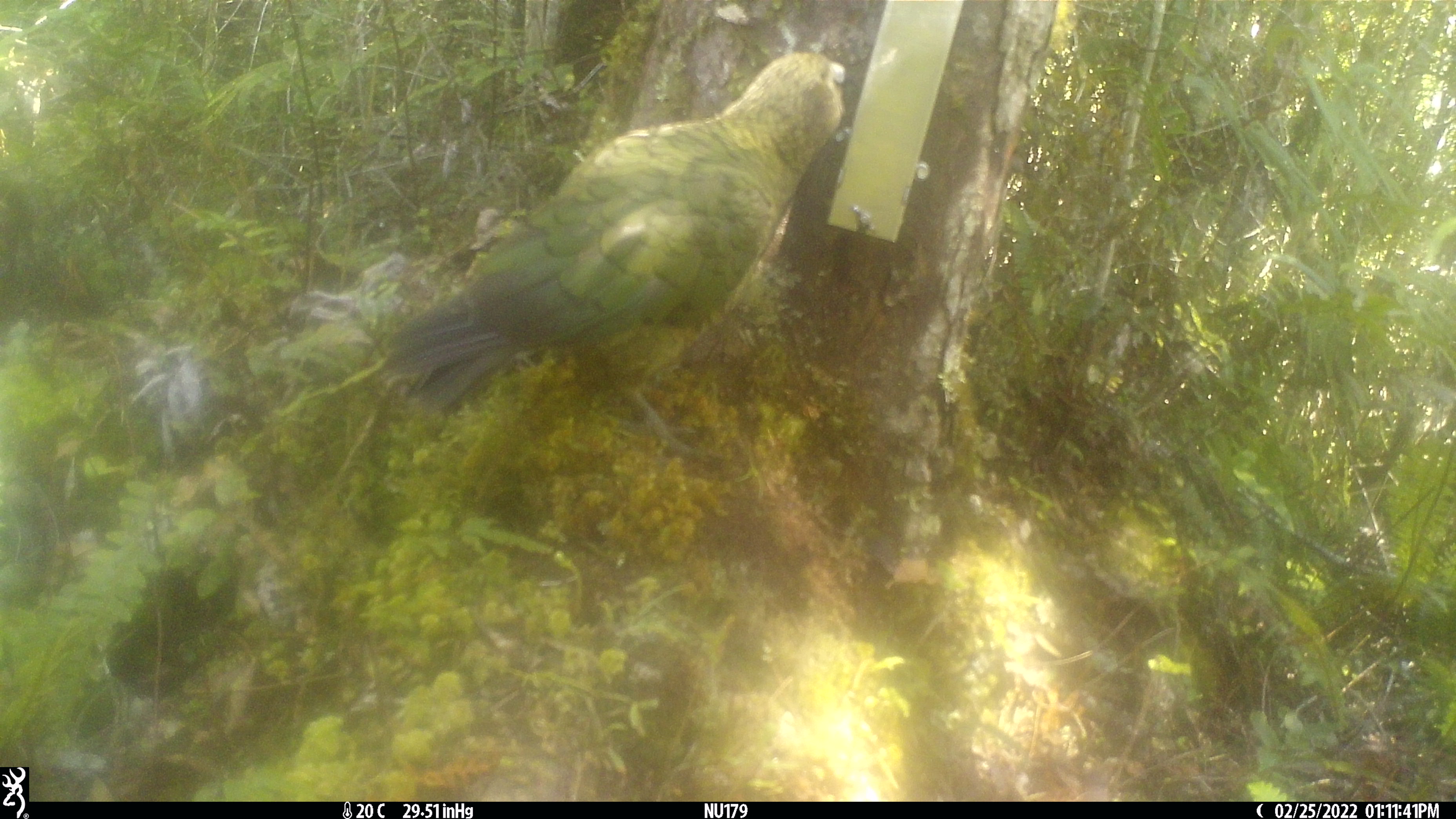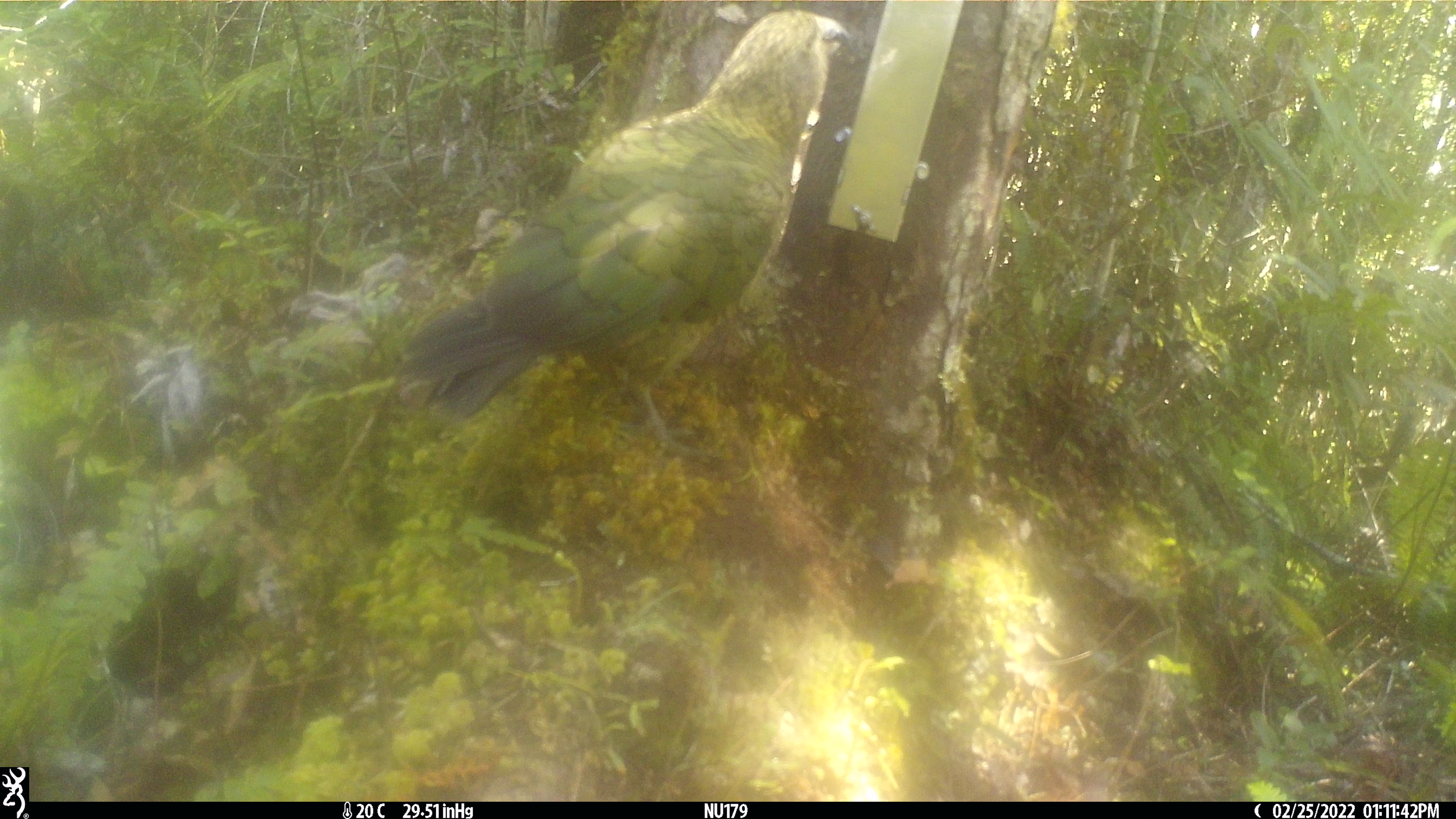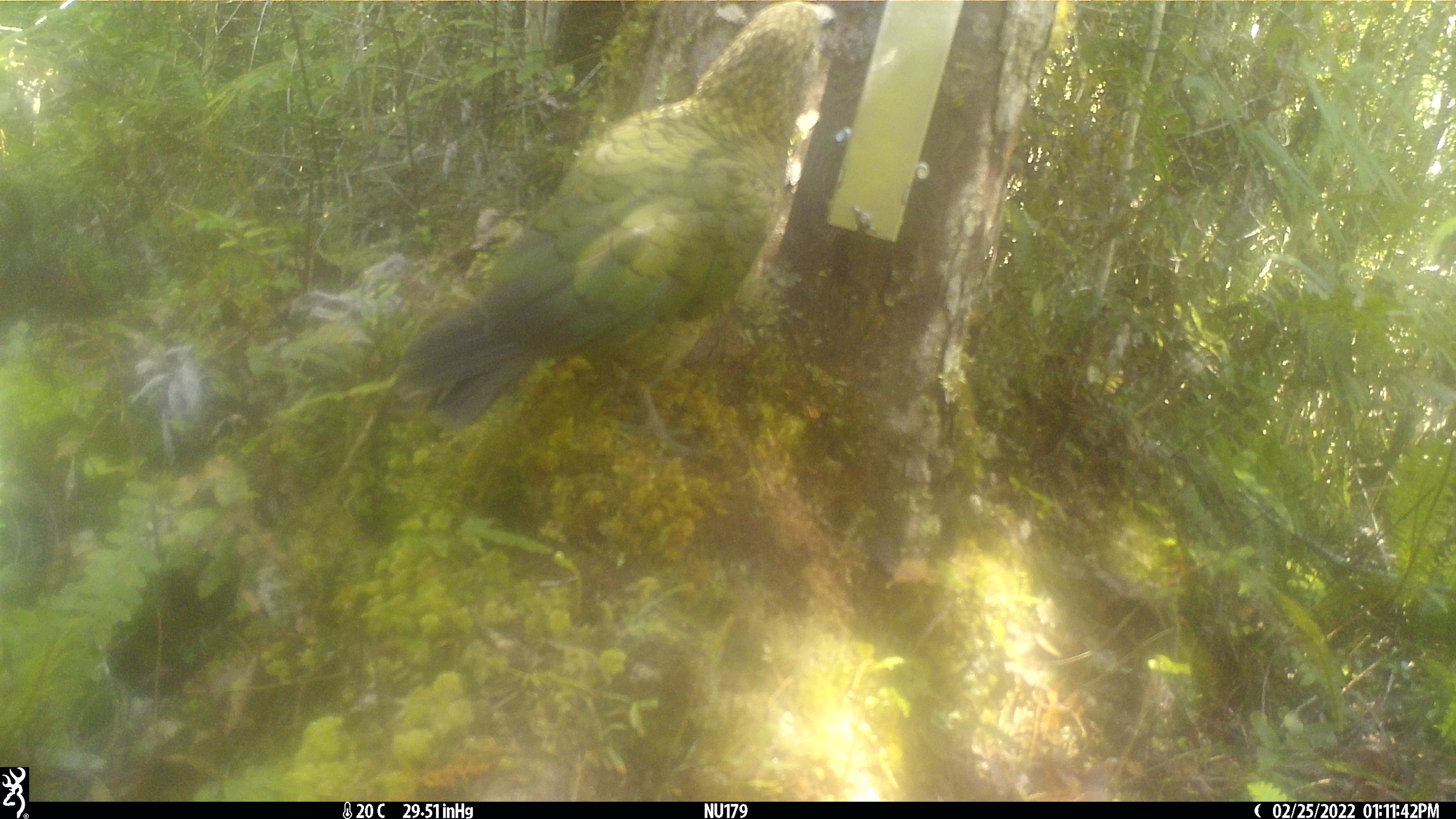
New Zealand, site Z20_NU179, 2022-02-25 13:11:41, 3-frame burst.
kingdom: Animalia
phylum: Chordata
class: Aves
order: Psittaciformes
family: Strigopidae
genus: Nestor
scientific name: Nestor notabilis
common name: kea